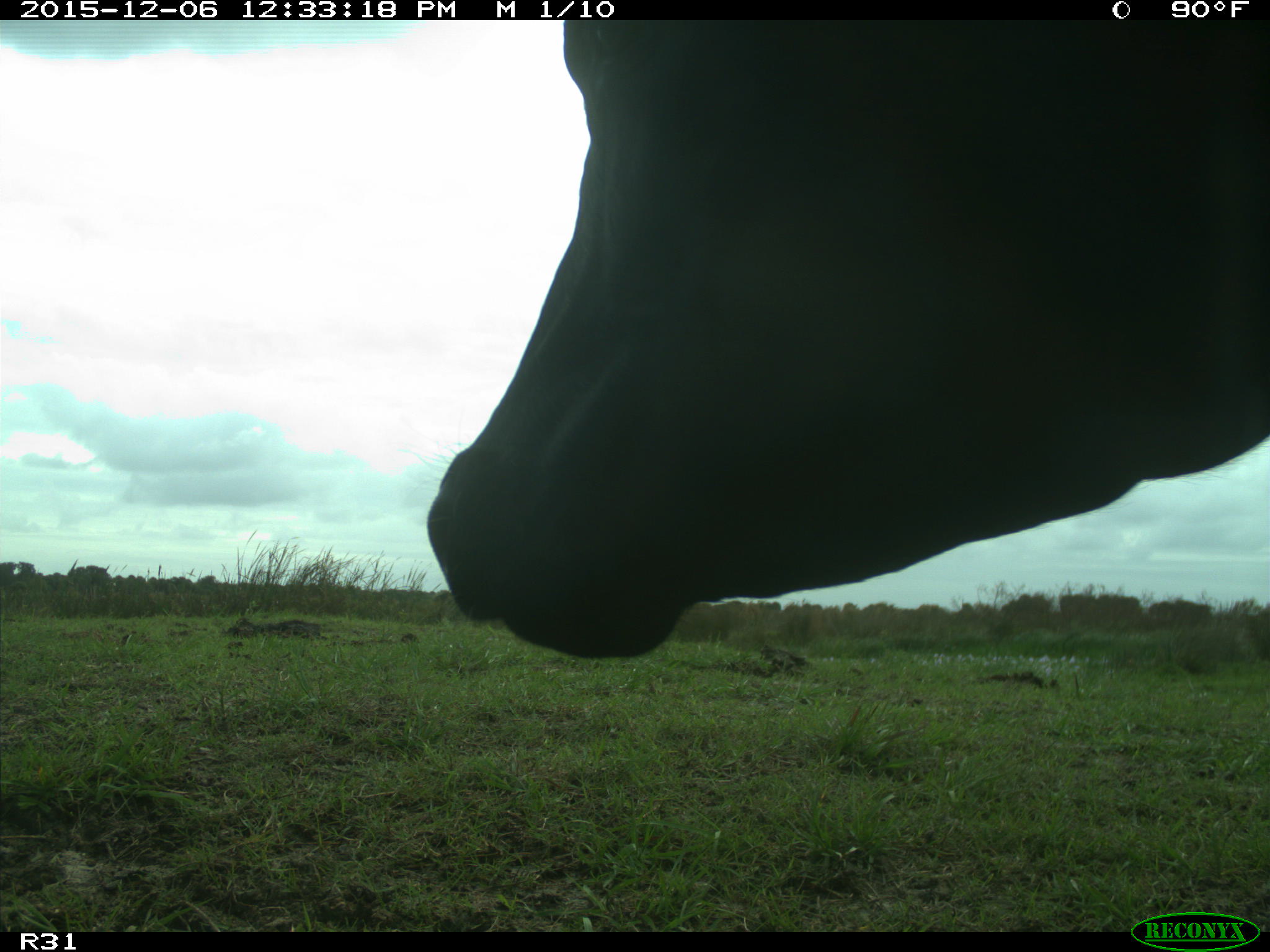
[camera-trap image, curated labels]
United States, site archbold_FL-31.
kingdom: Animalia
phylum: Chordata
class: Mammalia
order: Artiodactyla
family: Bovidae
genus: Bos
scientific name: Bos taurus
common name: domestic cow